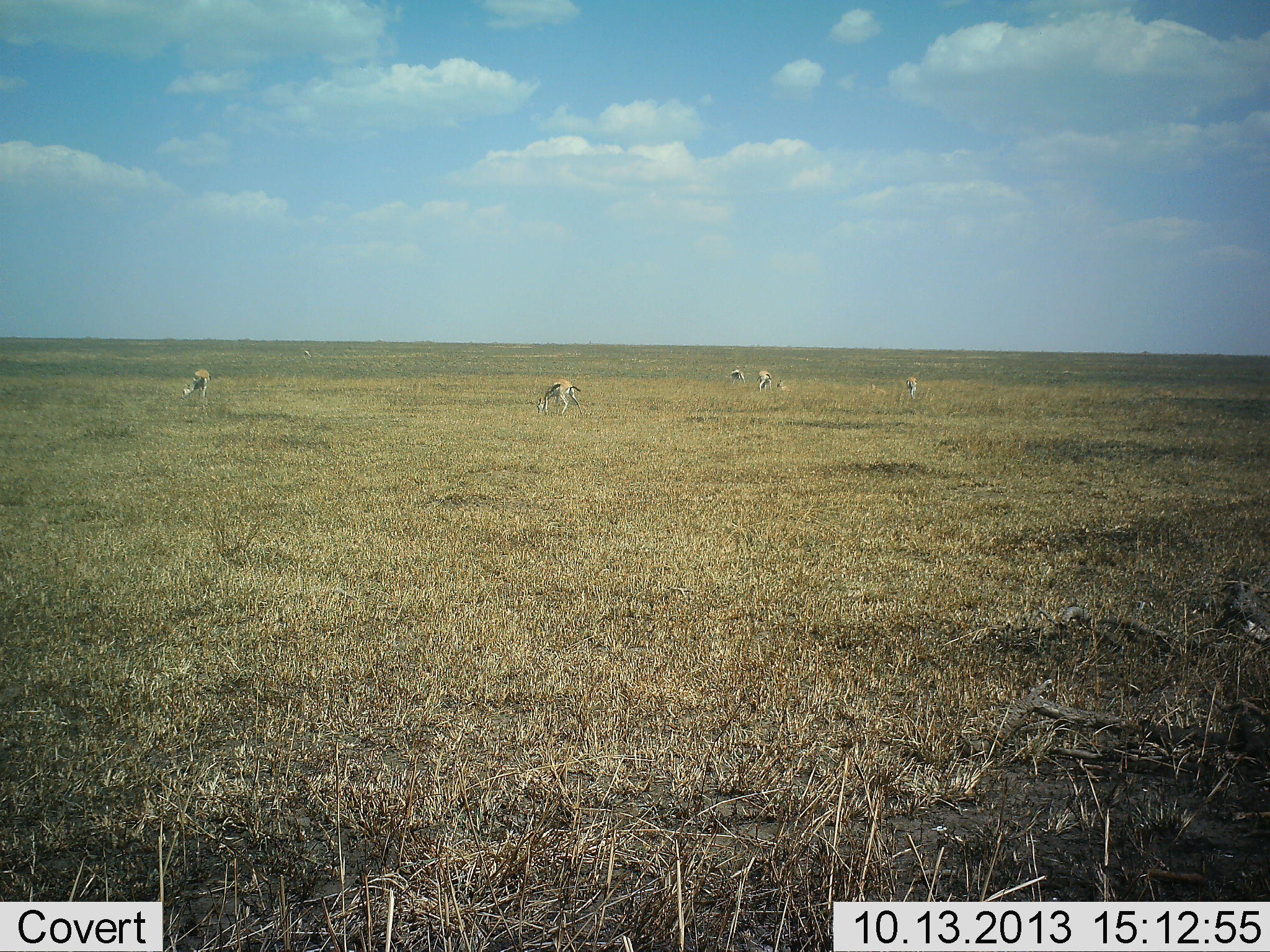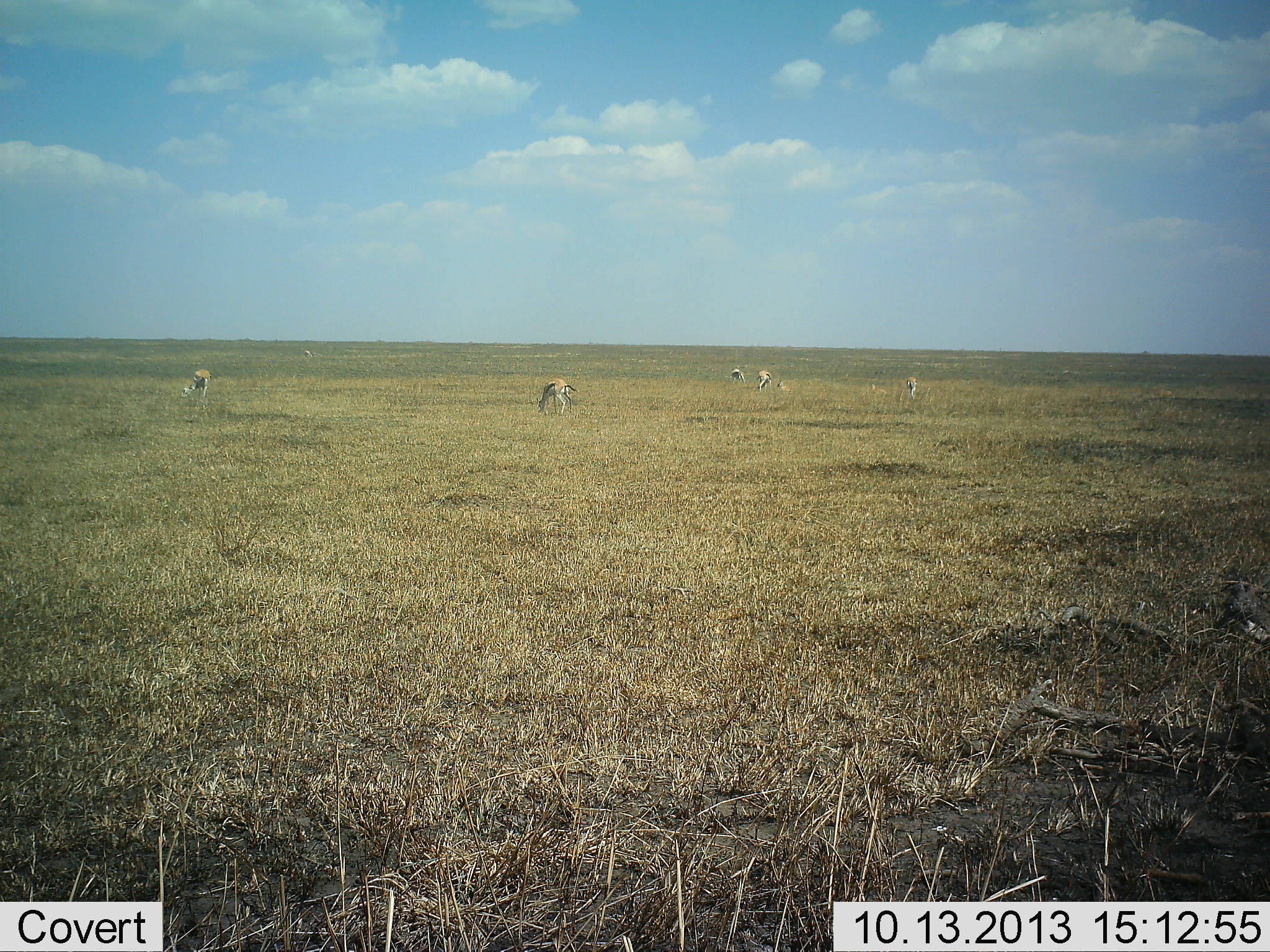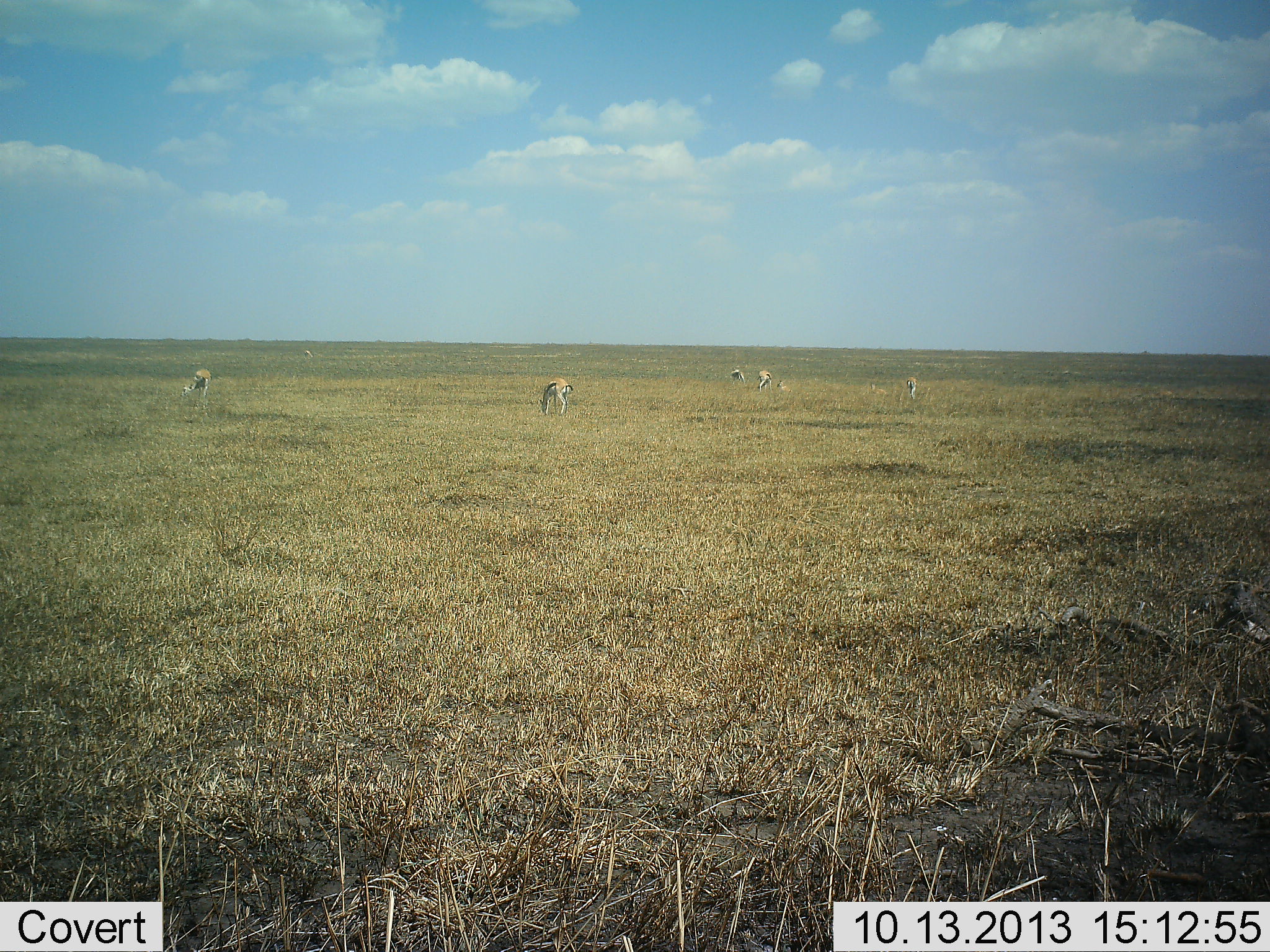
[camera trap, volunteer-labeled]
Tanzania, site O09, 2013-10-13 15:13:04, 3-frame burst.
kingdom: Animalia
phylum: Chordata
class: Mammalia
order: Artiodactyla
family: Bovidae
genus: Eudorcas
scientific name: Eudorcas thomsonii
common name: thomson's gazelle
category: gazellethomsons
Gazellethomsons (thomson's gazelle) (Eudorcas thomsonii), count 5. Behavior (volunteer vote fractions): standing 27%, resting 15%, moving 8%, interacting 0%. Young present (vote fraction): 0%. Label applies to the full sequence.